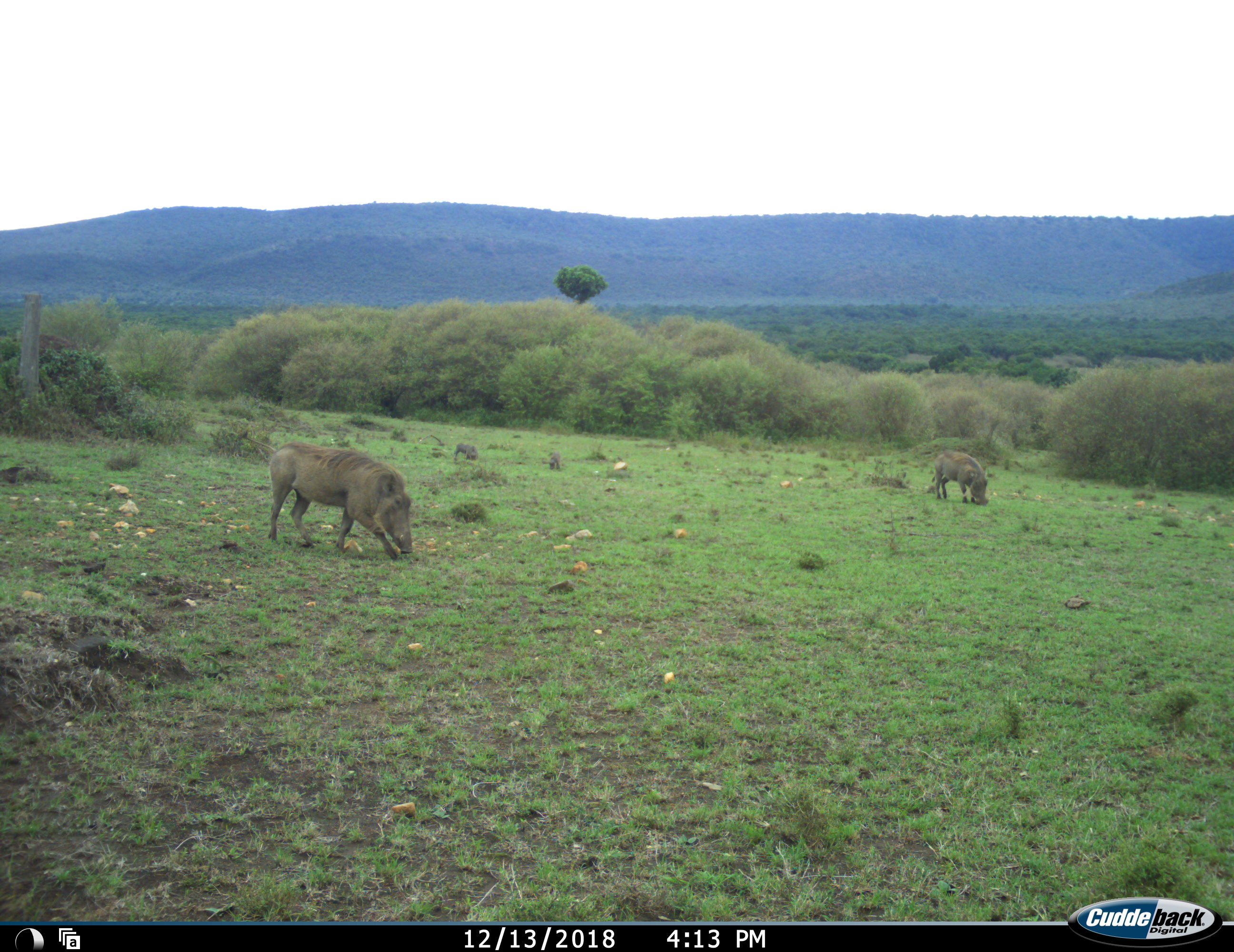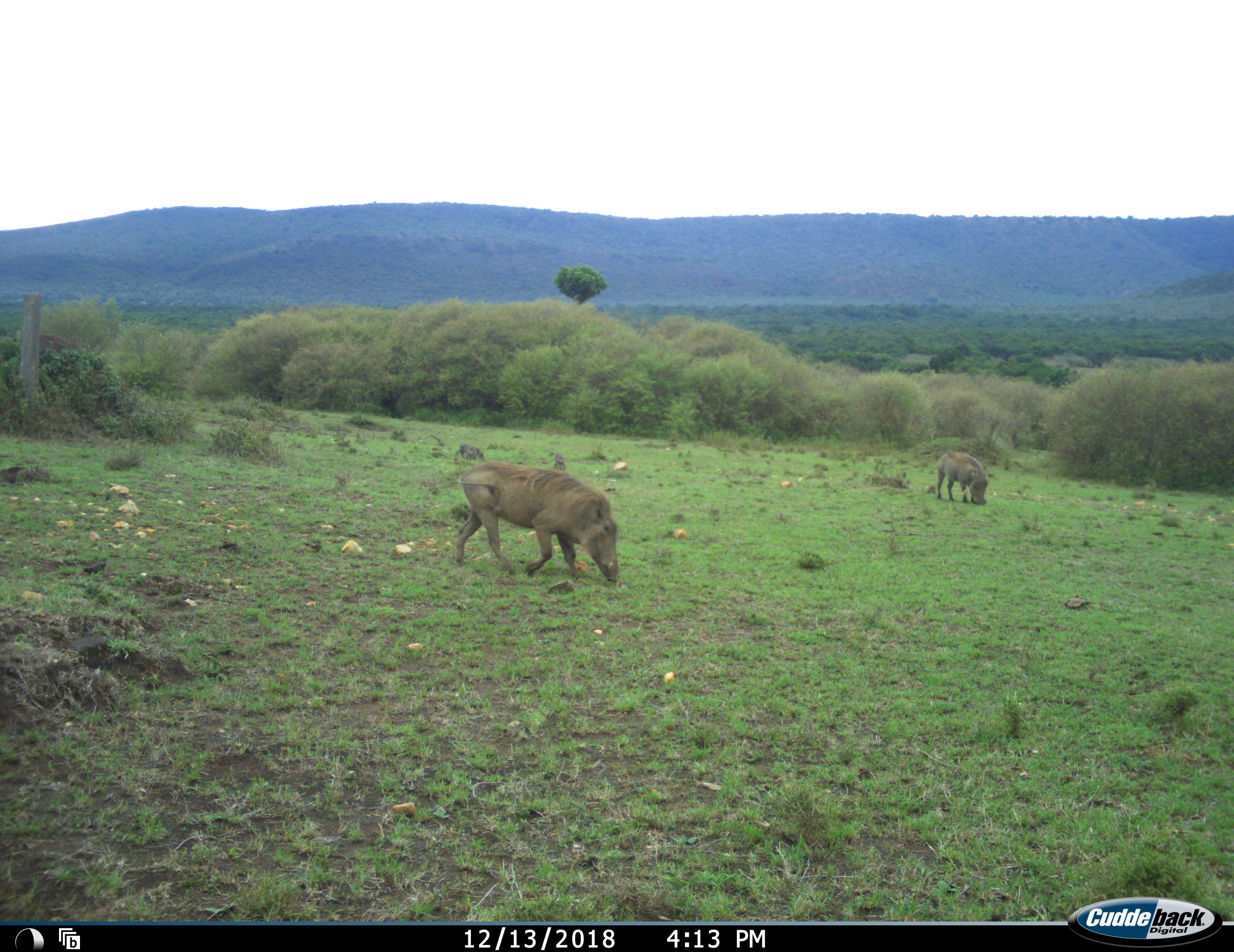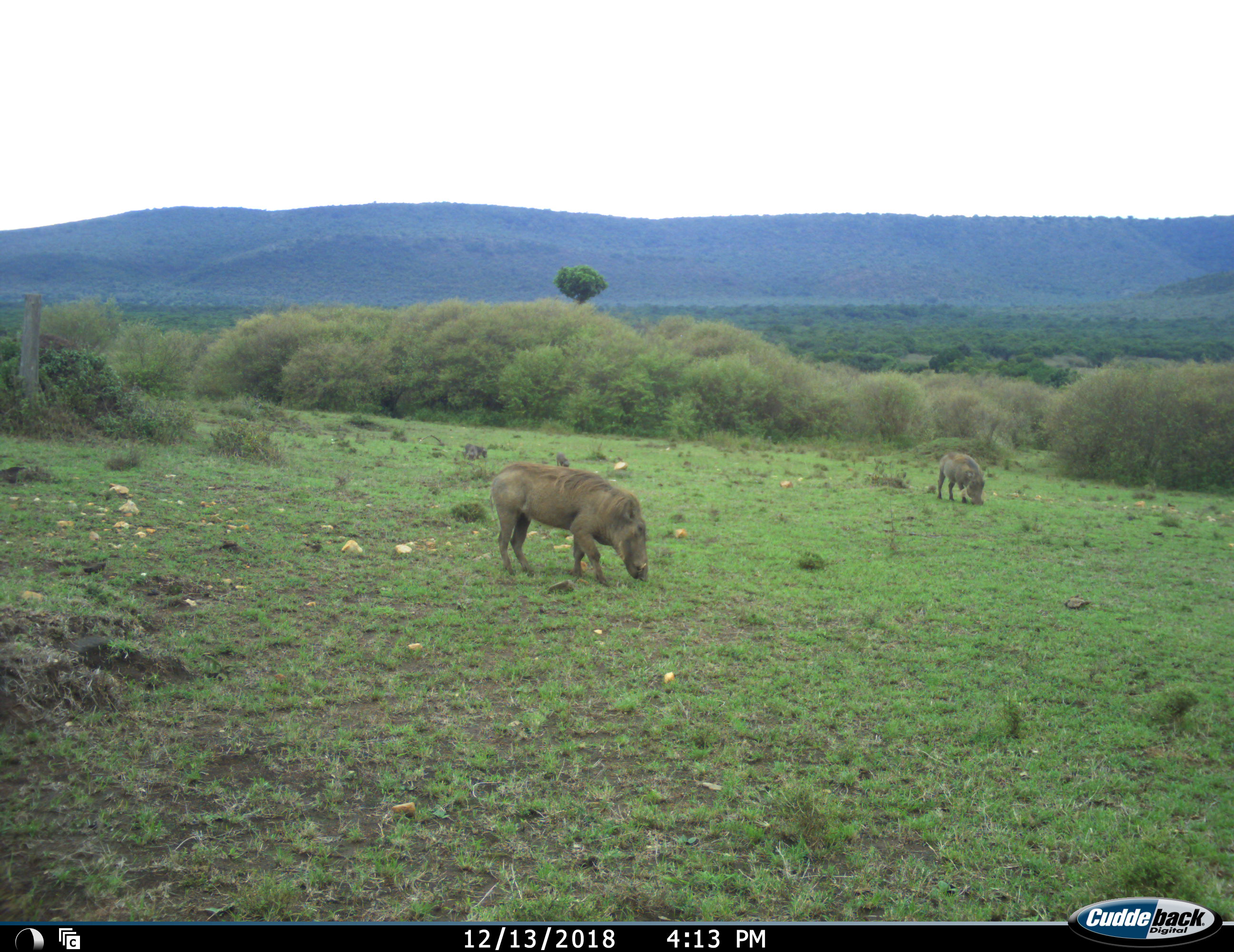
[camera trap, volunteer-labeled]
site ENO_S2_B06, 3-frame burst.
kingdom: Animalia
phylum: Chordata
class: Mammalia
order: Artiodactyla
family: Suidae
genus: Phacochoerus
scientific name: Phacochoerus africanus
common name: warthog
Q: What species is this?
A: Warthog (Phacochoerus africanus).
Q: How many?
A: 4.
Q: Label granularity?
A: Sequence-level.